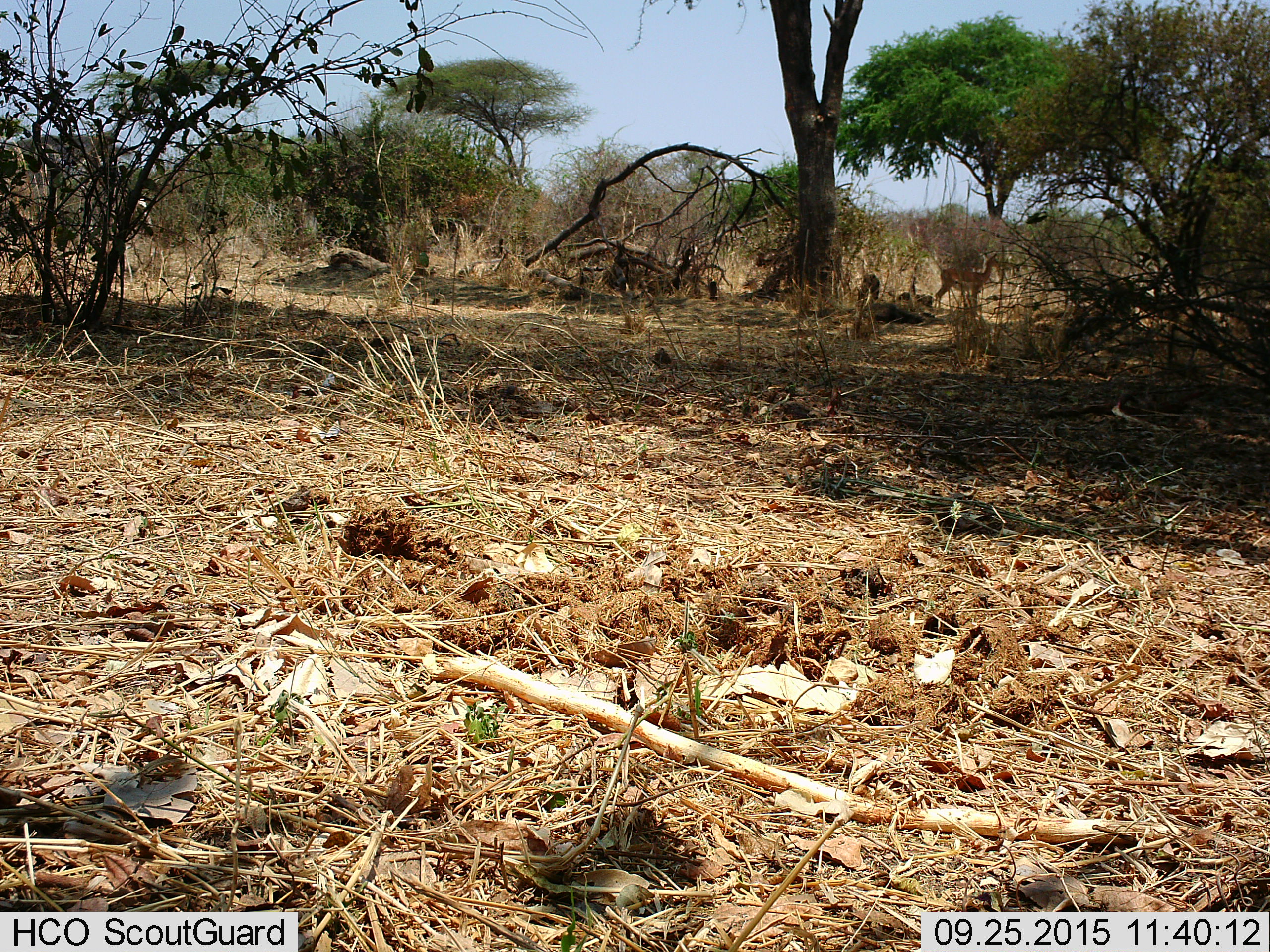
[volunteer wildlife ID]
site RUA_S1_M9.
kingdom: Animalia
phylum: Chordata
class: Mammalia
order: Artiodactyla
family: Bovidae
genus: Aepyceros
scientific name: Aepyceros melampus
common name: impala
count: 1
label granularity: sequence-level